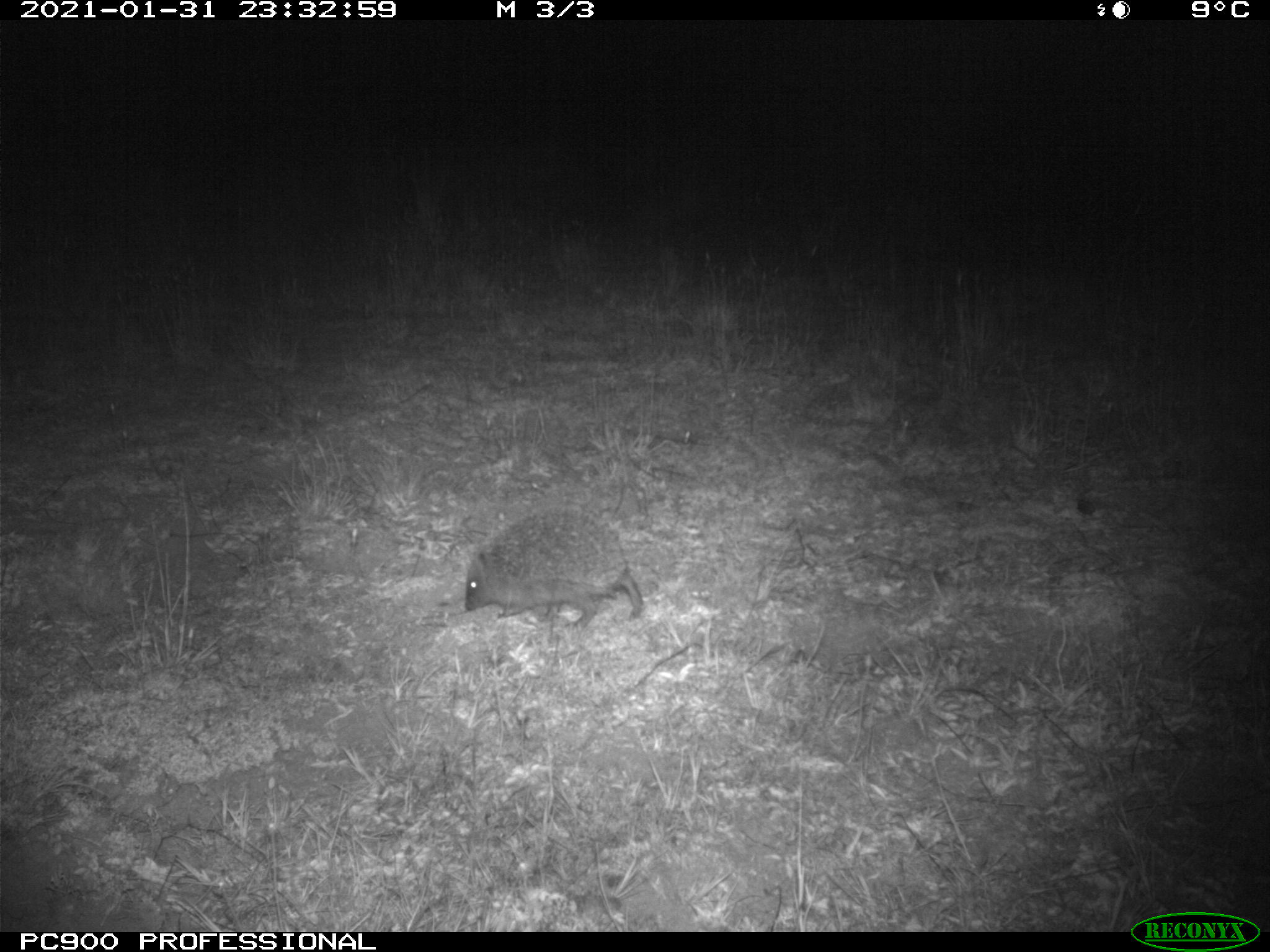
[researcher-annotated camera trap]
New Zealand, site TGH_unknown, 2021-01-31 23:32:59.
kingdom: Animalia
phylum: Chordata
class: Mammalia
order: Eulipotyphla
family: Erinaceidae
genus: Erinaceus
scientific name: Erinaceus europaeus europaeus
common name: european hedgehog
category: hedgehog